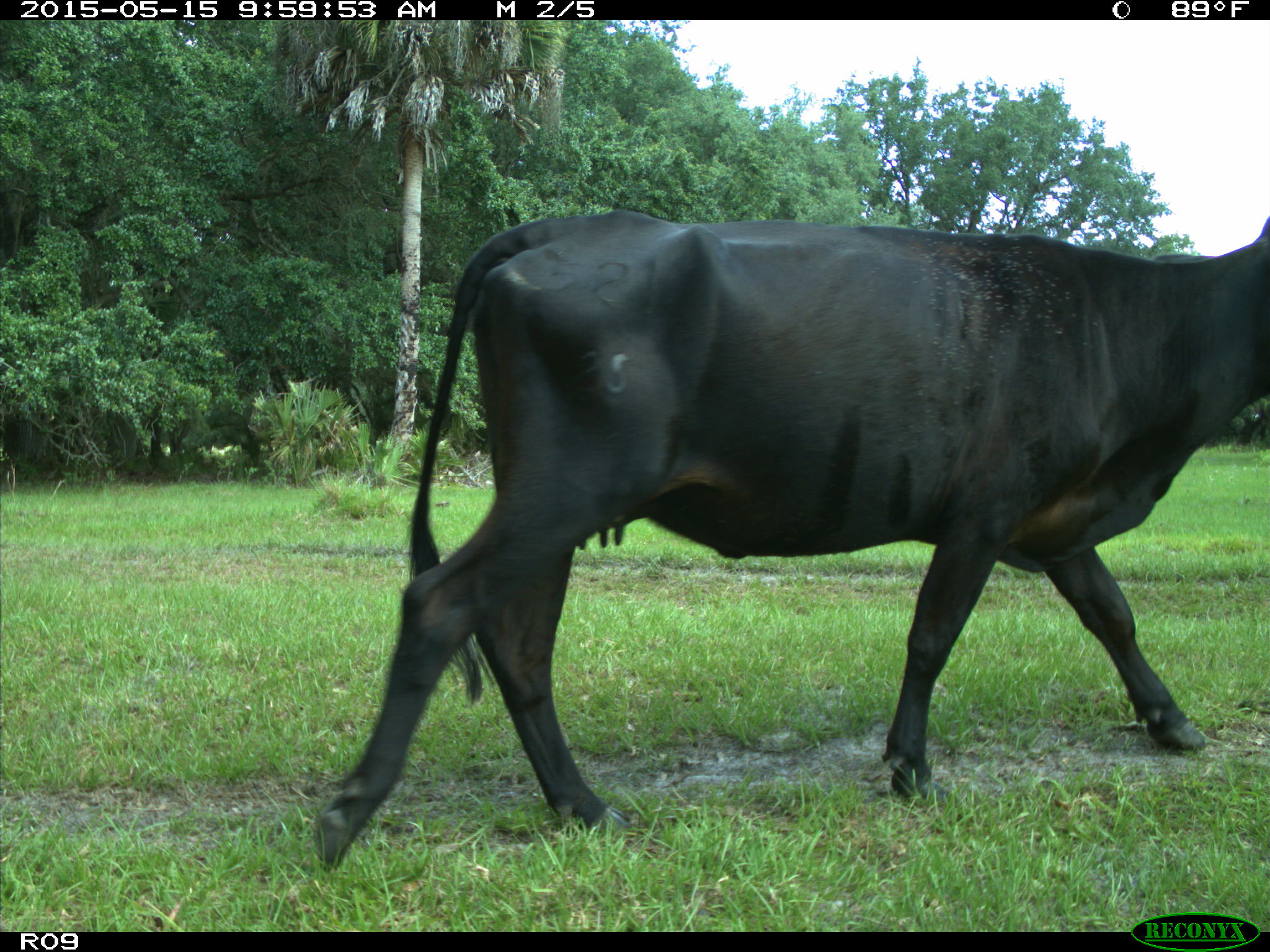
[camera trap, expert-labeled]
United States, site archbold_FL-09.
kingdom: Animalia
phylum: Chordata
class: Mammalia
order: Artiodactyla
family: Bovidae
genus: Bos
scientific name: Bos taurus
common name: domestic cow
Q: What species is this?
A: Bos taurus (domestic cow).